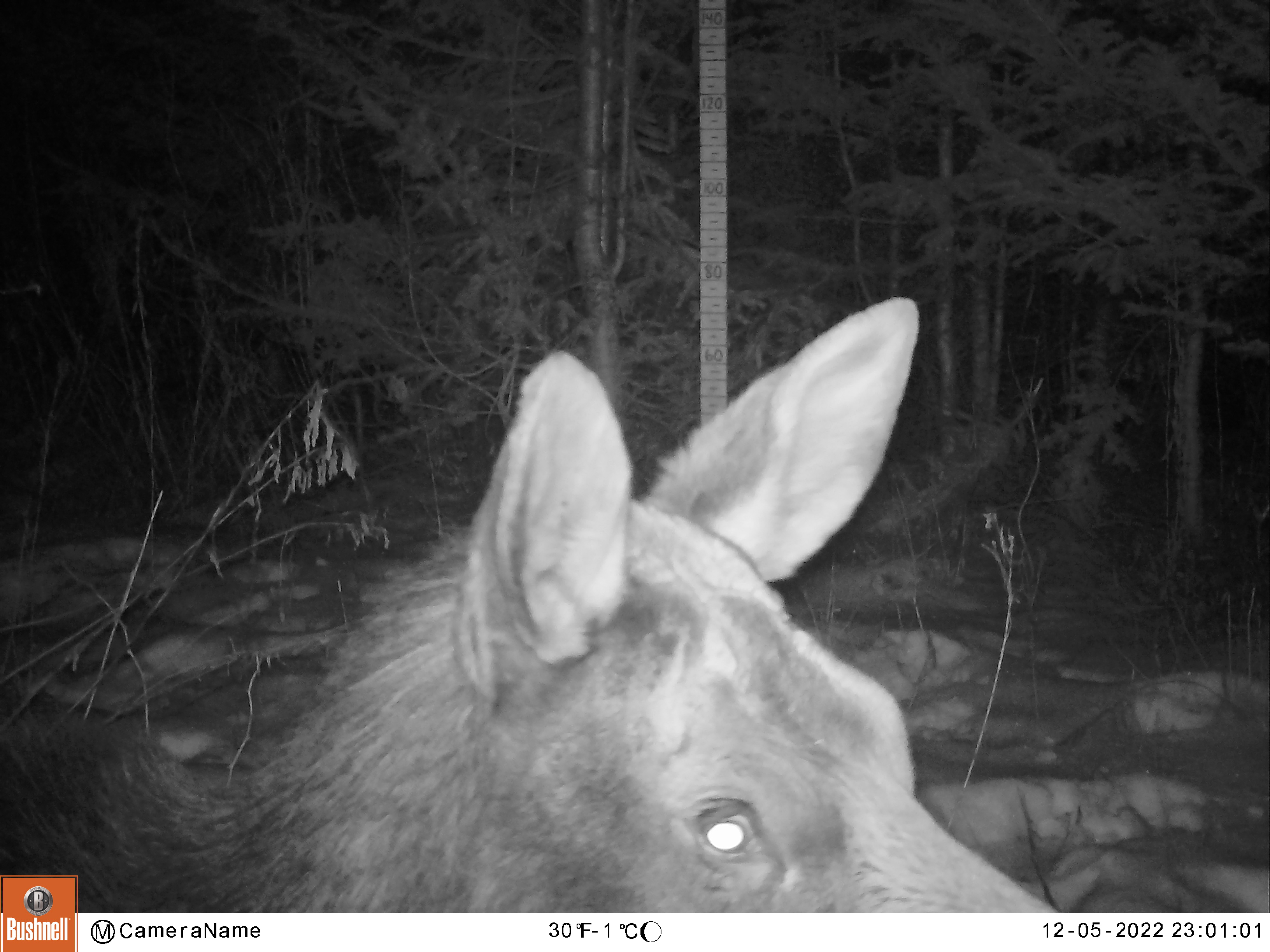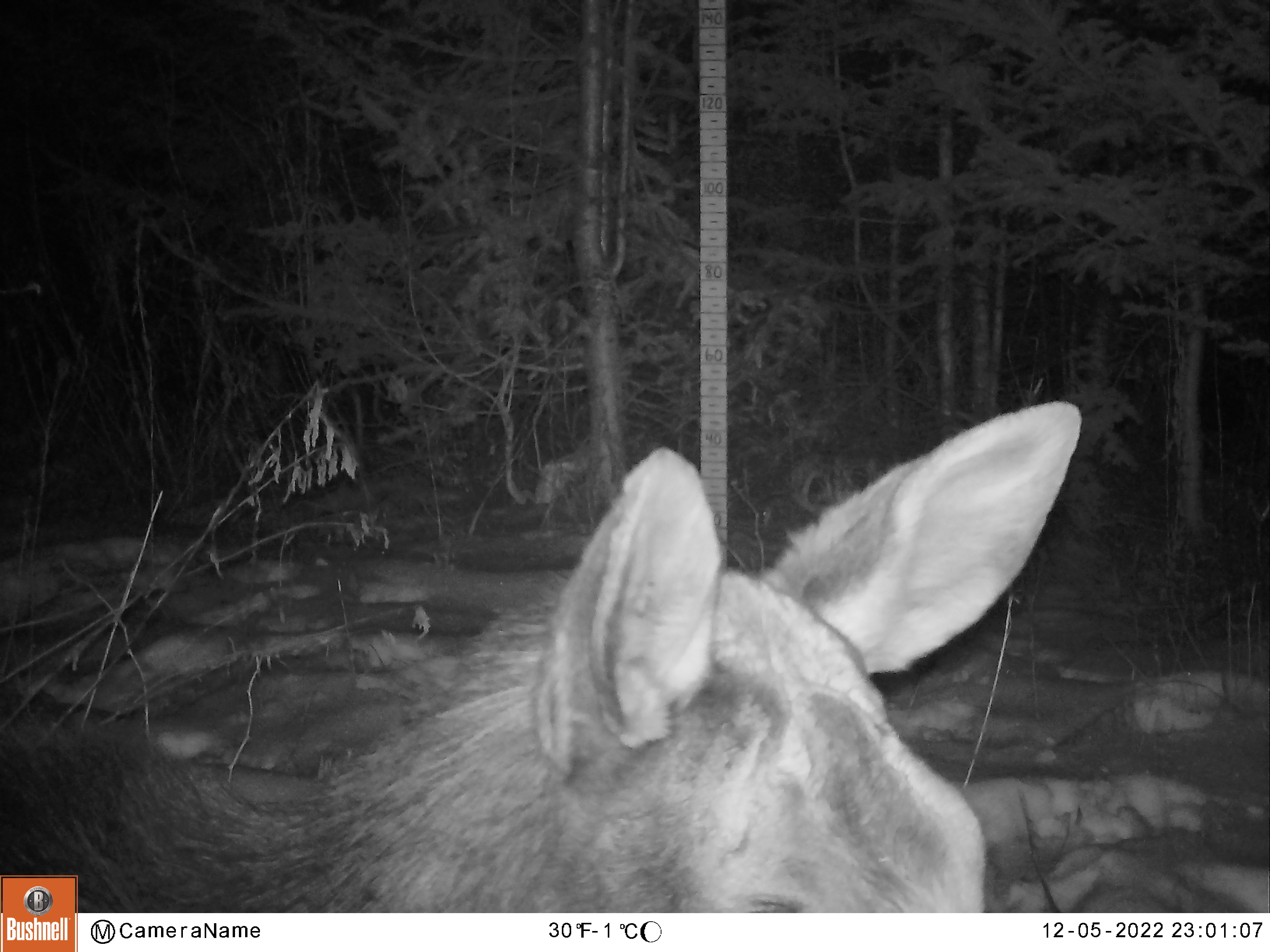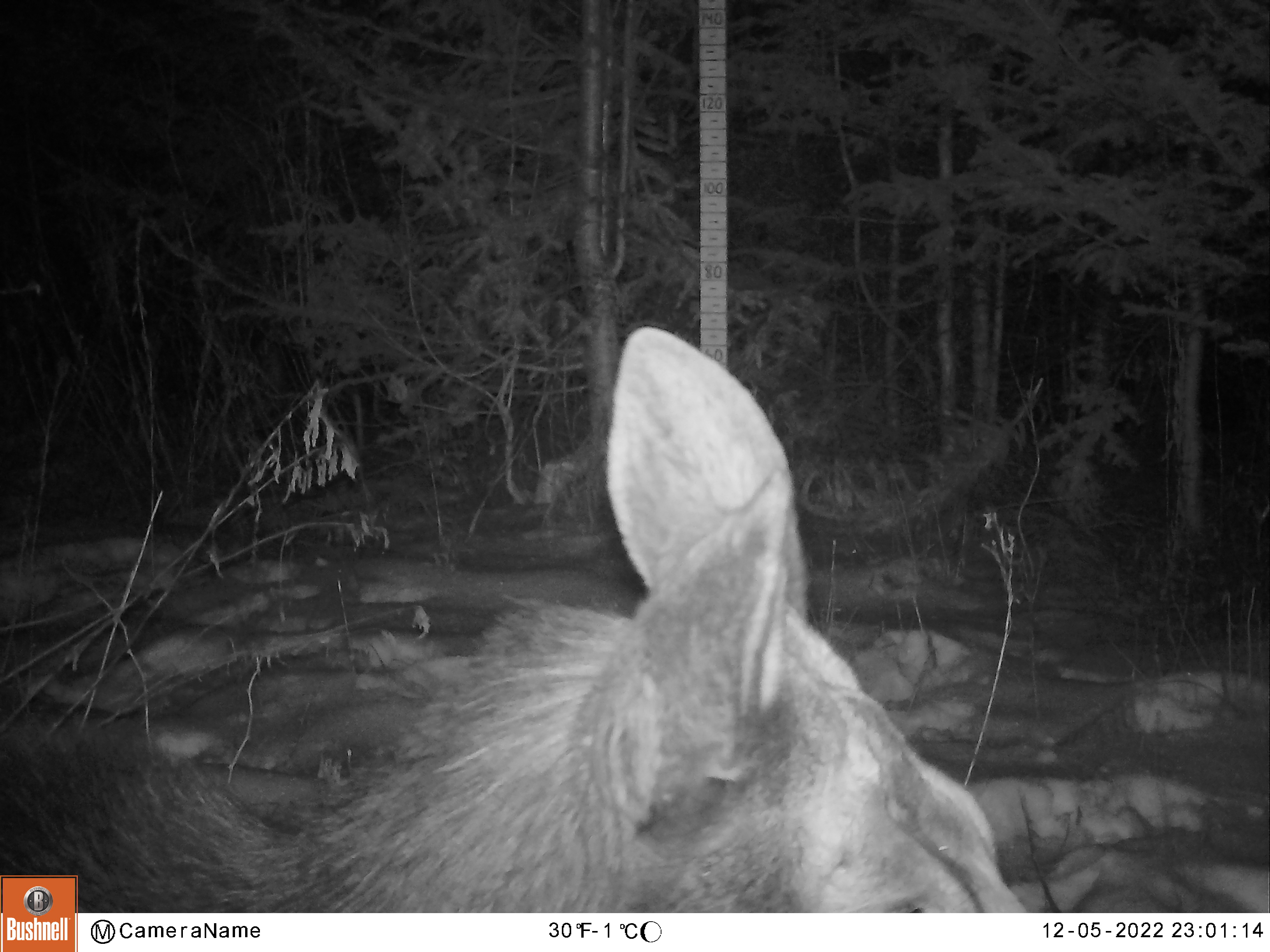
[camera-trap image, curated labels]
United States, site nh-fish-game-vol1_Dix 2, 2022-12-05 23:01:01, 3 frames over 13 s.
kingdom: Animalia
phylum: Chordata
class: Mammalia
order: Artiodactyla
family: Cervidae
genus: Alces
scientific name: Alces alces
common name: moose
Moose (Alces alces).